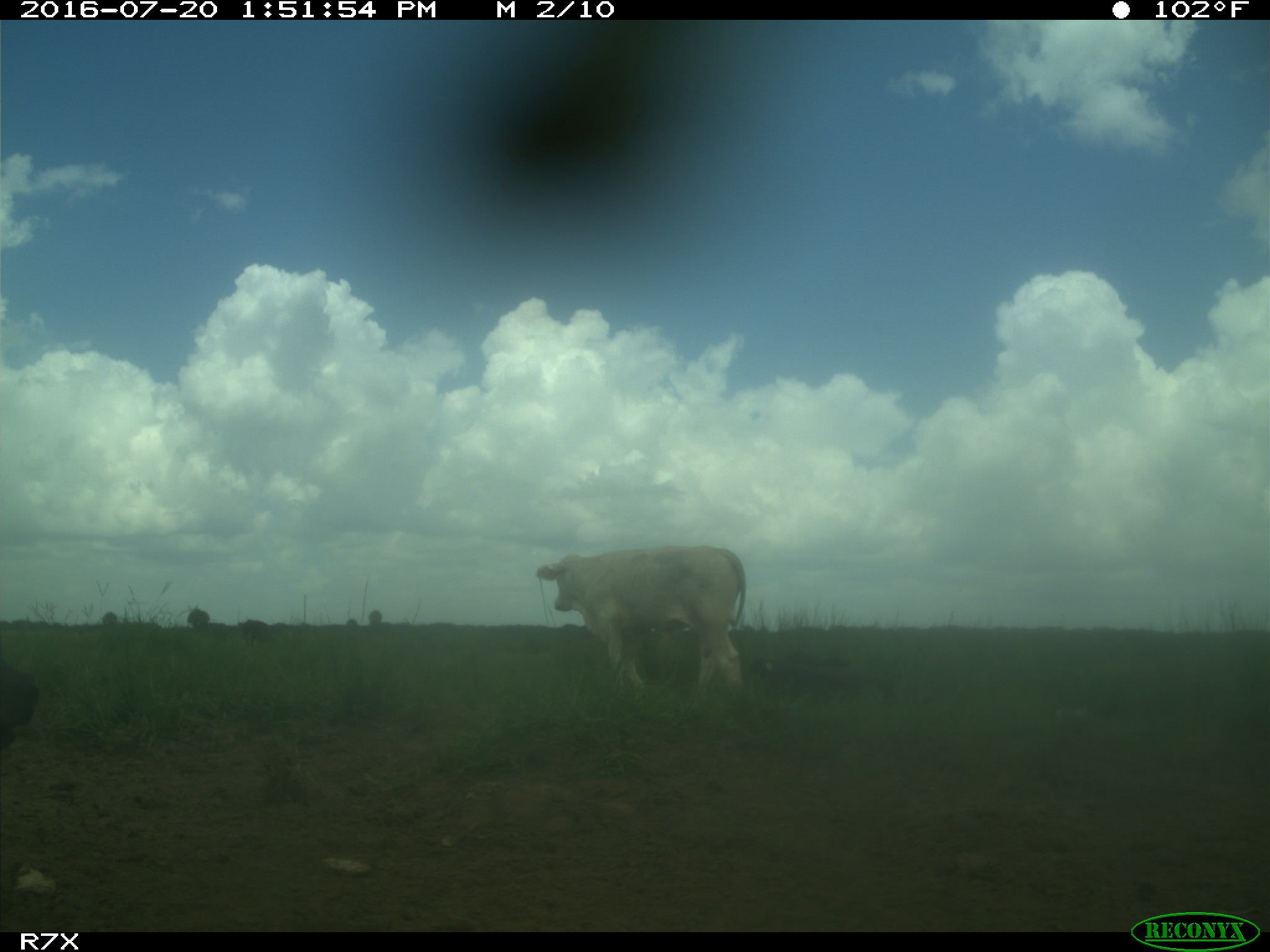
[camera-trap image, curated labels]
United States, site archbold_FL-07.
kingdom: Animalia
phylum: Chordata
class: Mammalia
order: Artiodactyla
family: Bovidae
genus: Bos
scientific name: Bos taurus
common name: domestic cow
Bos taurus (domestic cow).